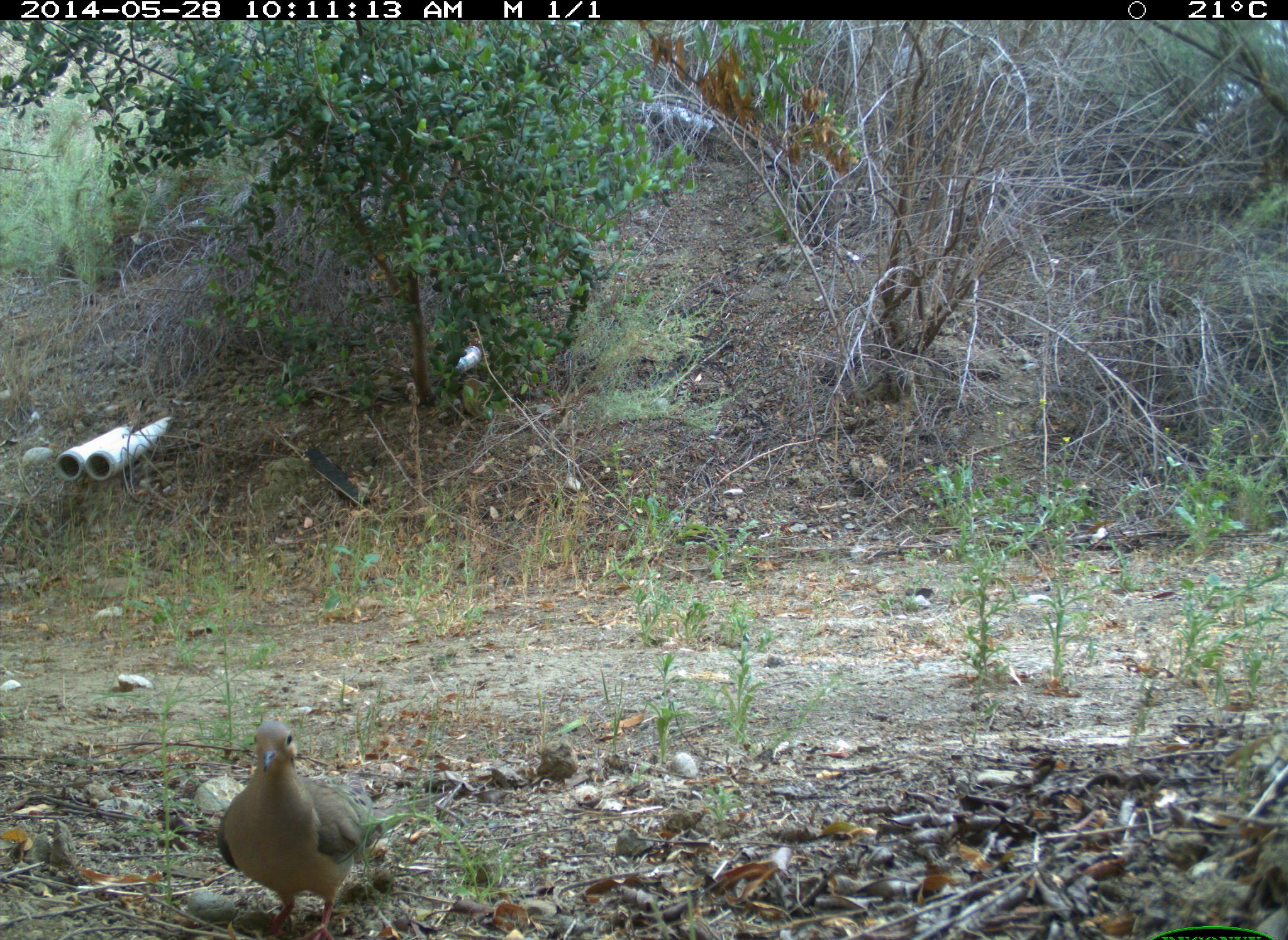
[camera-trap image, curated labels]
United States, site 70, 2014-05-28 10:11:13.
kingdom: Animalia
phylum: Chordata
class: Aves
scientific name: Aves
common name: bird